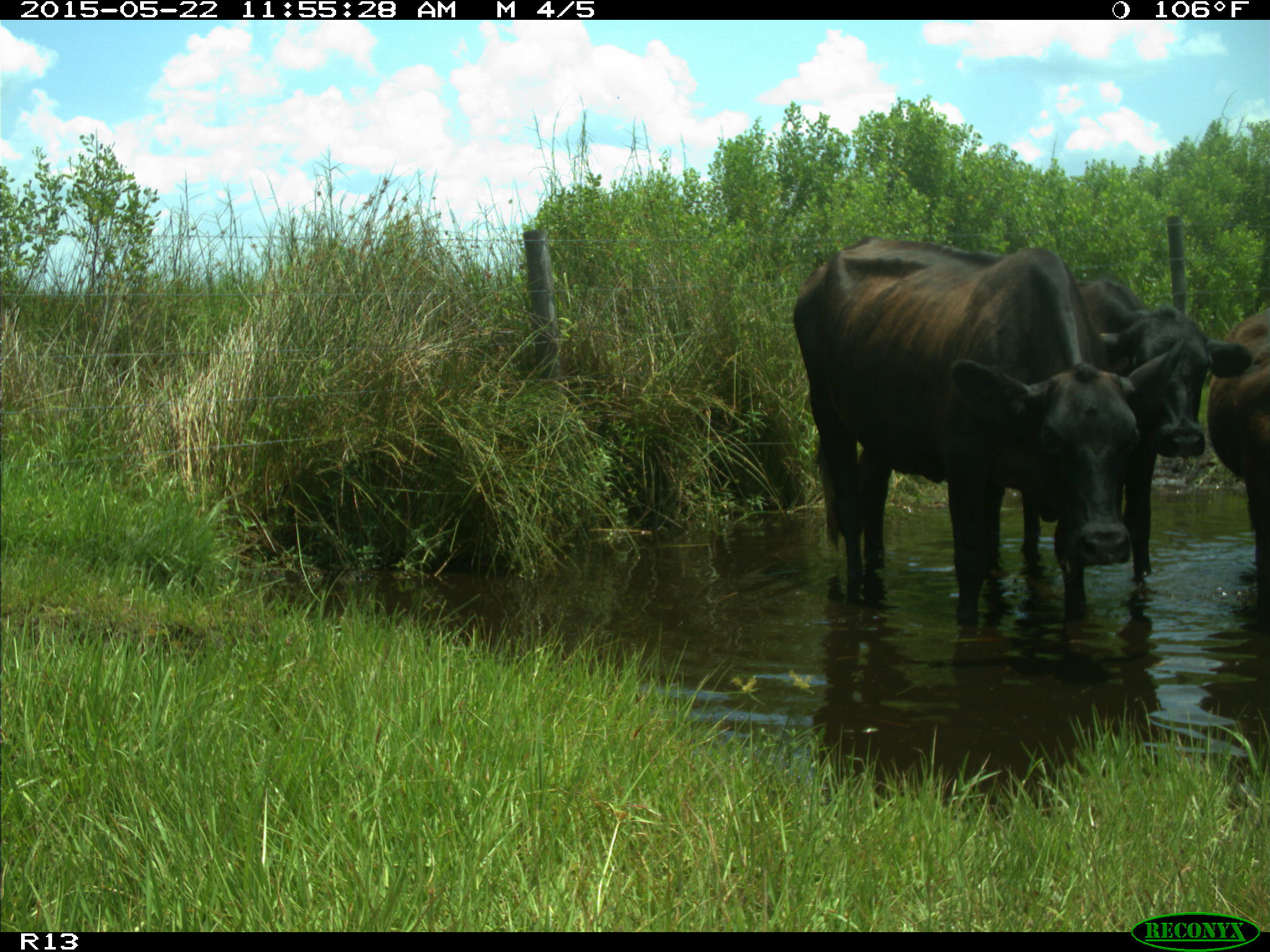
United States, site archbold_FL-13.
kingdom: Animalia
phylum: Chordata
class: Mammalia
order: Artiodactyla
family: Bovidae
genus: Bos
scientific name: Bos taurus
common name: domestic cow